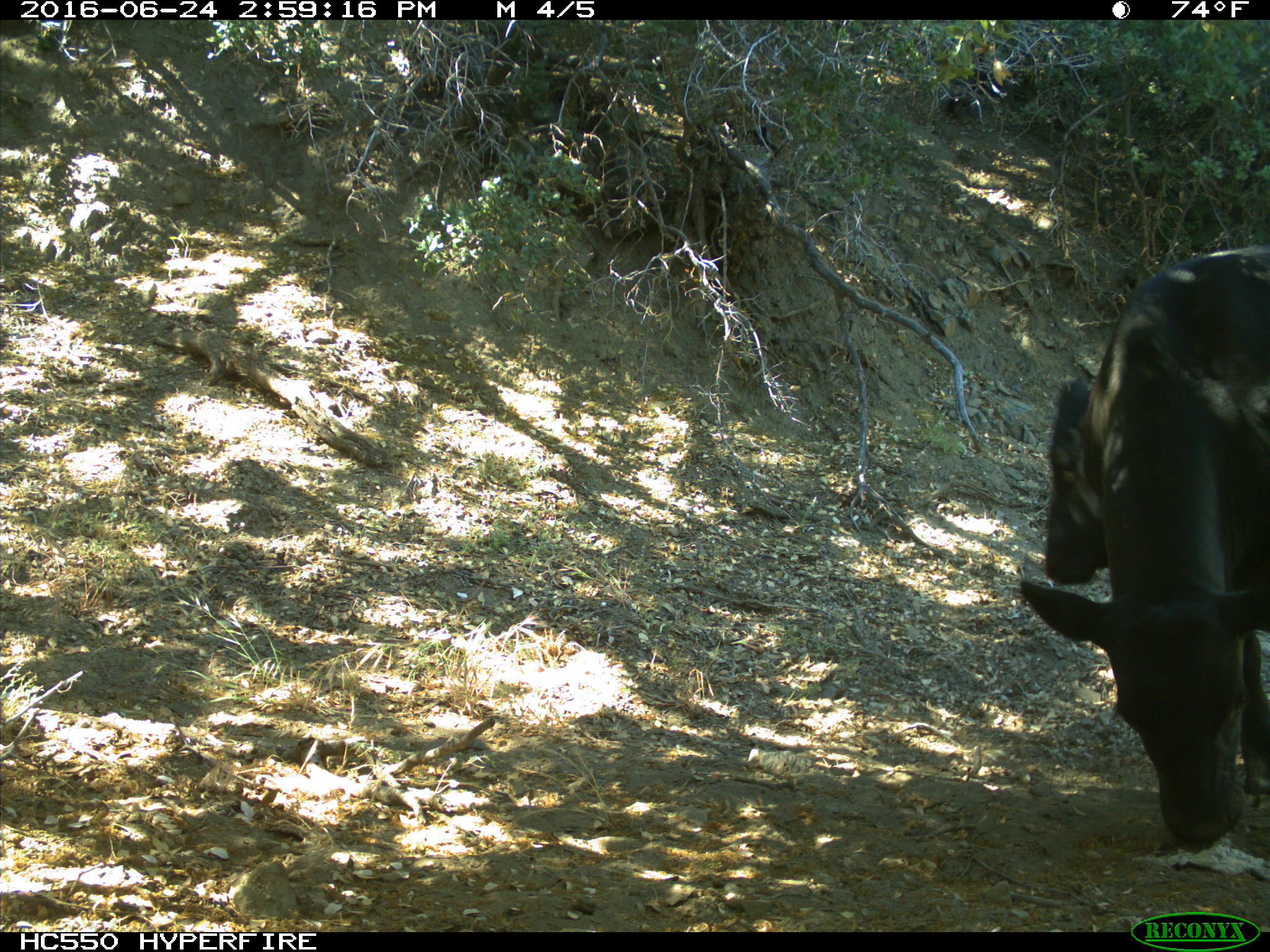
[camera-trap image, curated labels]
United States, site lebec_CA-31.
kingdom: Animalia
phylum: Chordata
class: Mammalia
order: Artiodactyla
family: Bovidae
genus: Bos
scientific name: Bos taurus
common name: domestic cow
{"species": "Bos taurus (domestic cow)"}